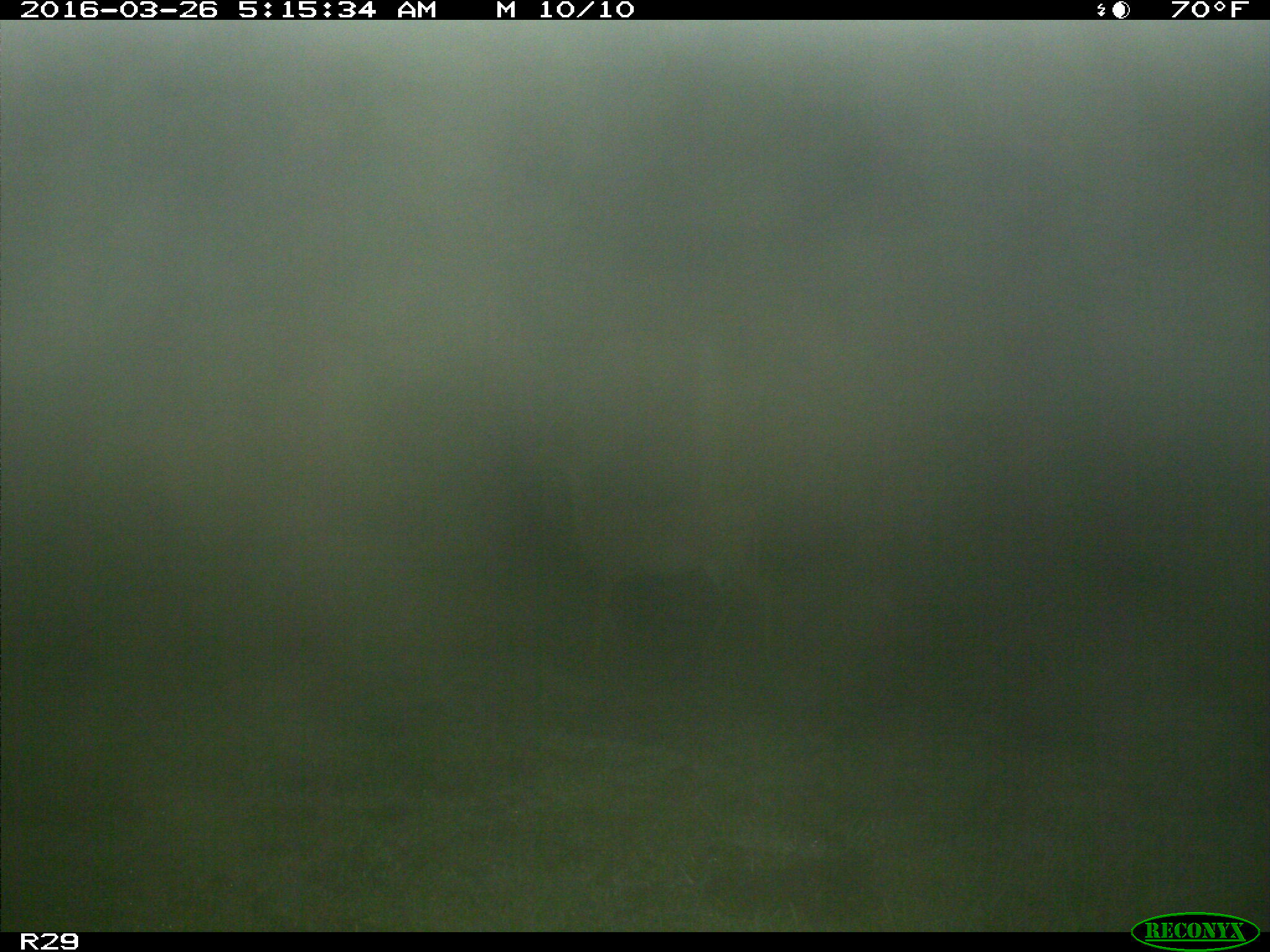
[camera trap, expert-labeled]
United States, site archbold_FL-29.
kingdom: Animalia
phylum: Chordata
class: Mammalia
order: Artiodactyla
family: Cervidae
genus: Odocoileus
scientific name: Odocoileus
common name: deer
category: unidentified deer